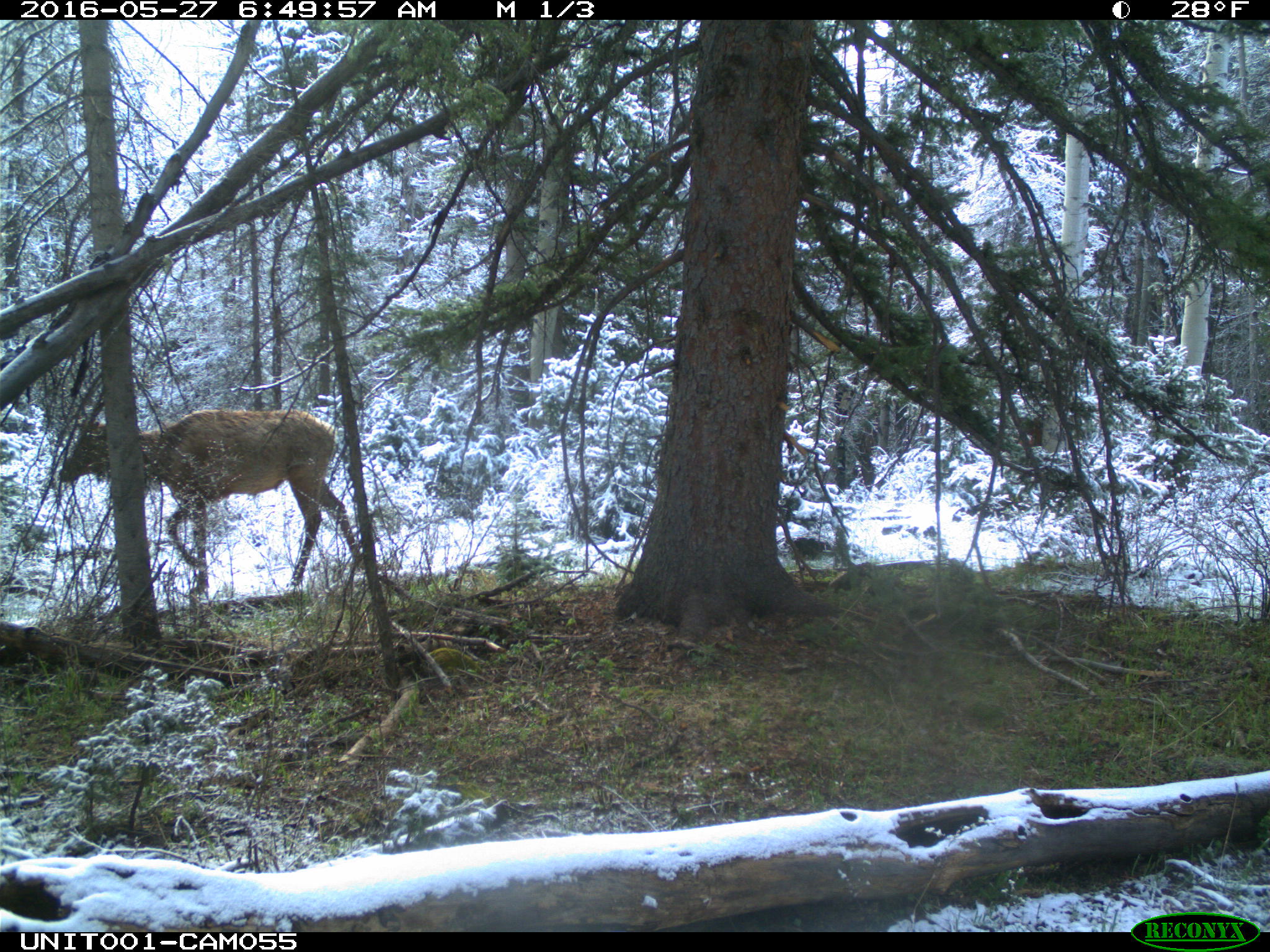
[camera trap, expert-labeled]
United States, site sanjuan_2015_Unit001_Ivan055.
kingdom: Animalia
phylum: Chordata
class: Mammalia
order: Artiodactyla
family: Cervidae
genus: Cervus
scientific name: Cervus elaphus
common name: red deer